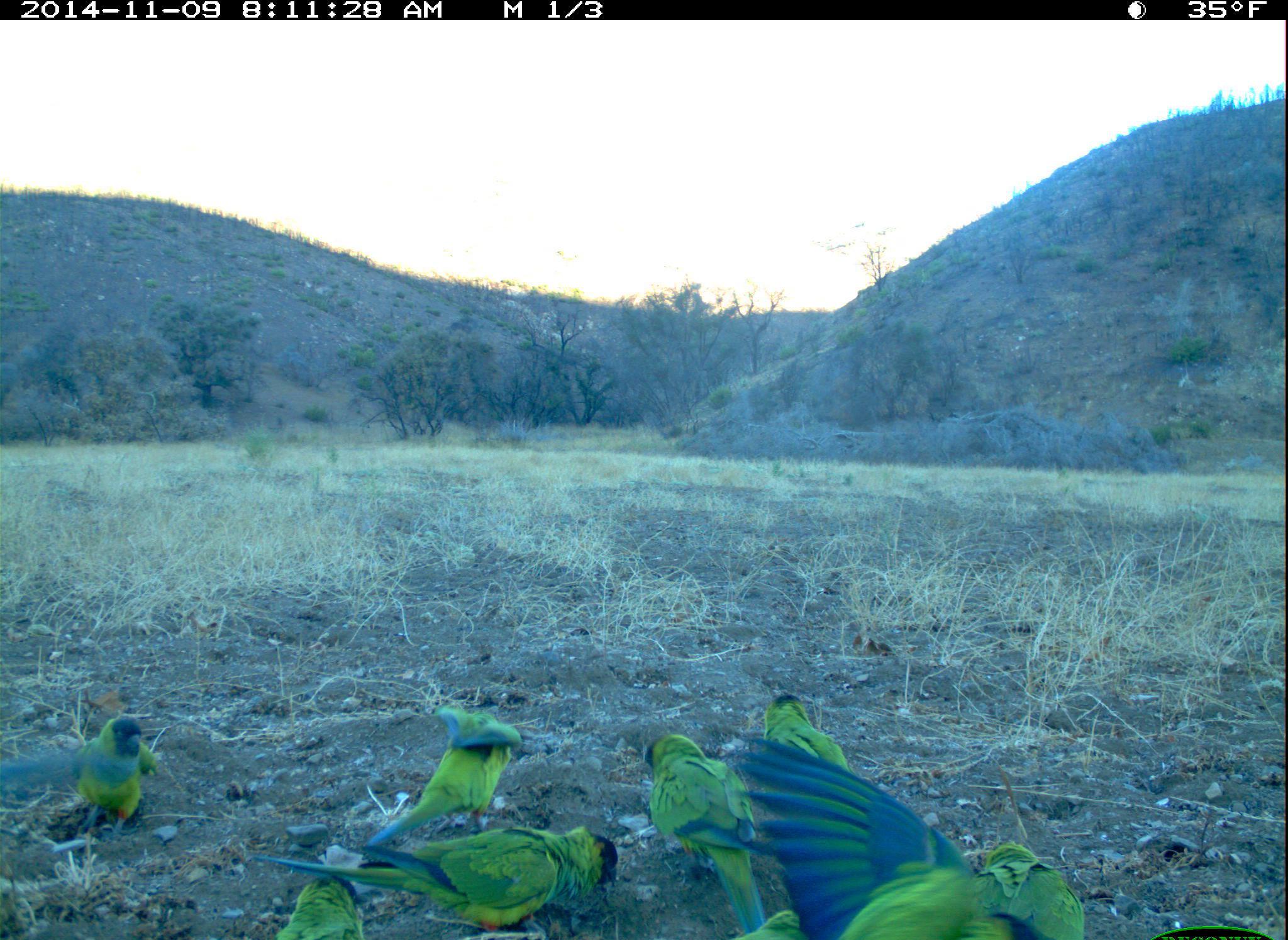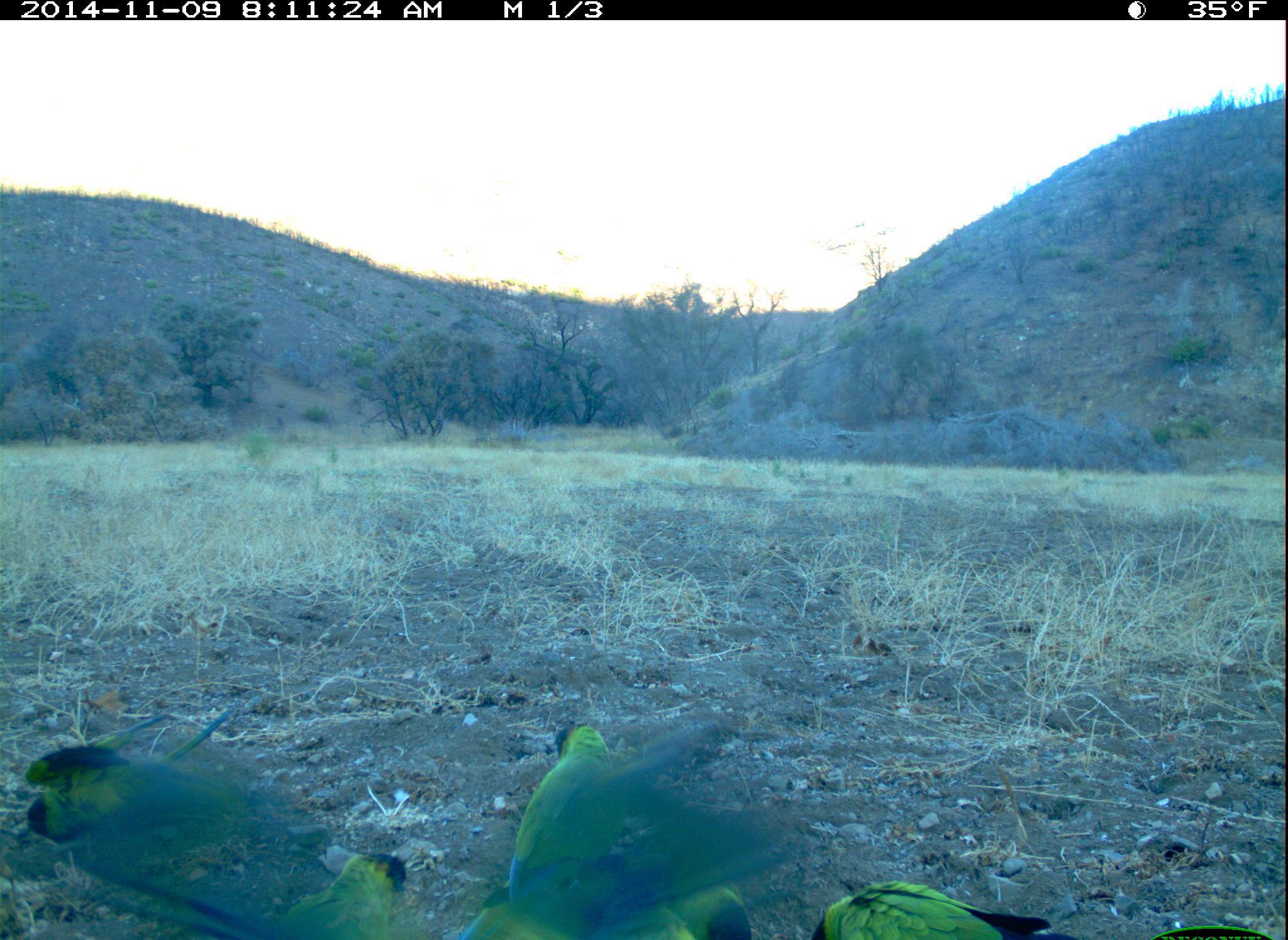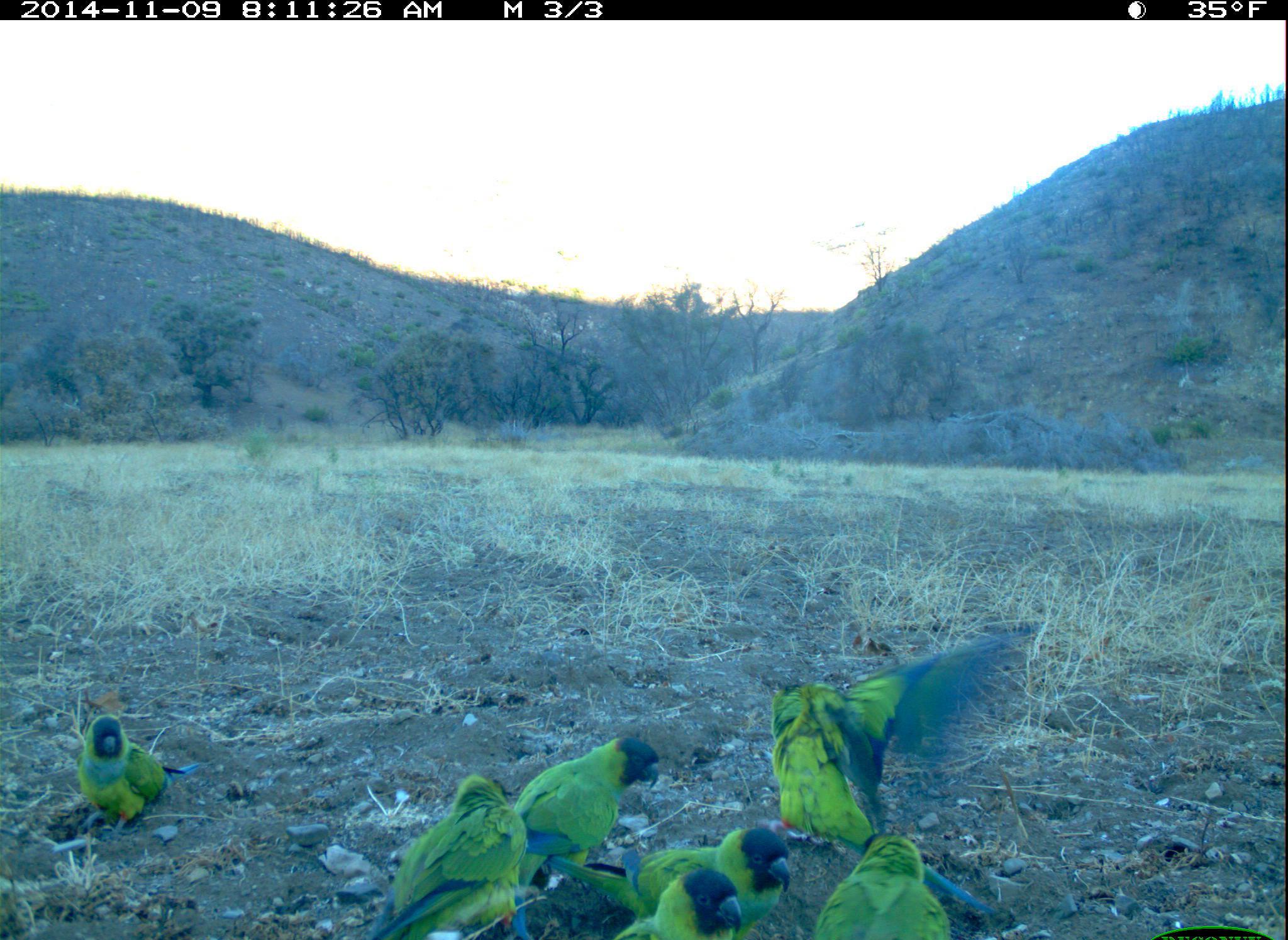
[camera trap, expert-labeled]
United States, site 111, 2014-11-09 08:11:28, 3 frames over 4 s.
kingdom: Animalia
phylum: Chordata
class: Aves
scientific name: Aves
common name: bird